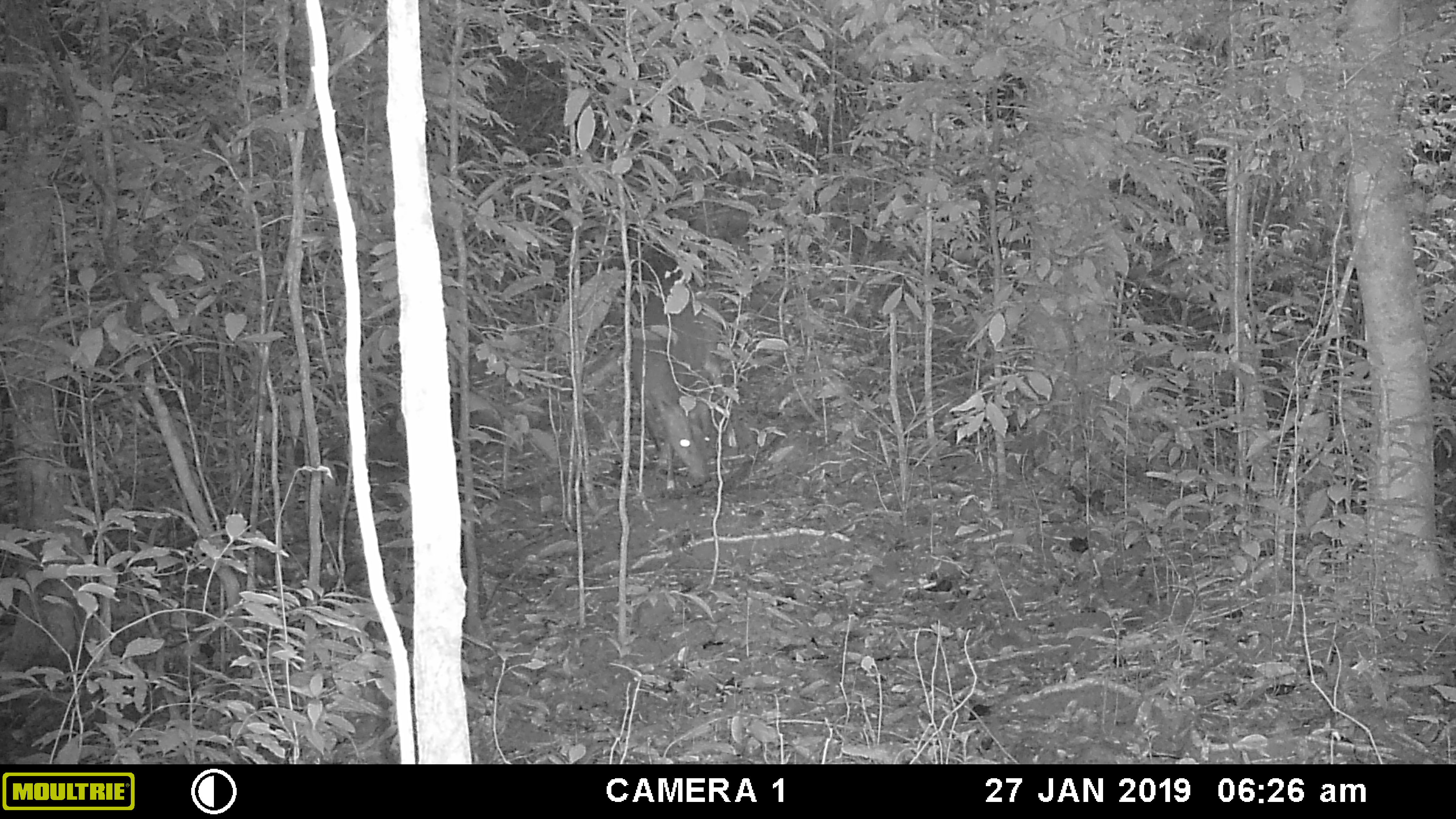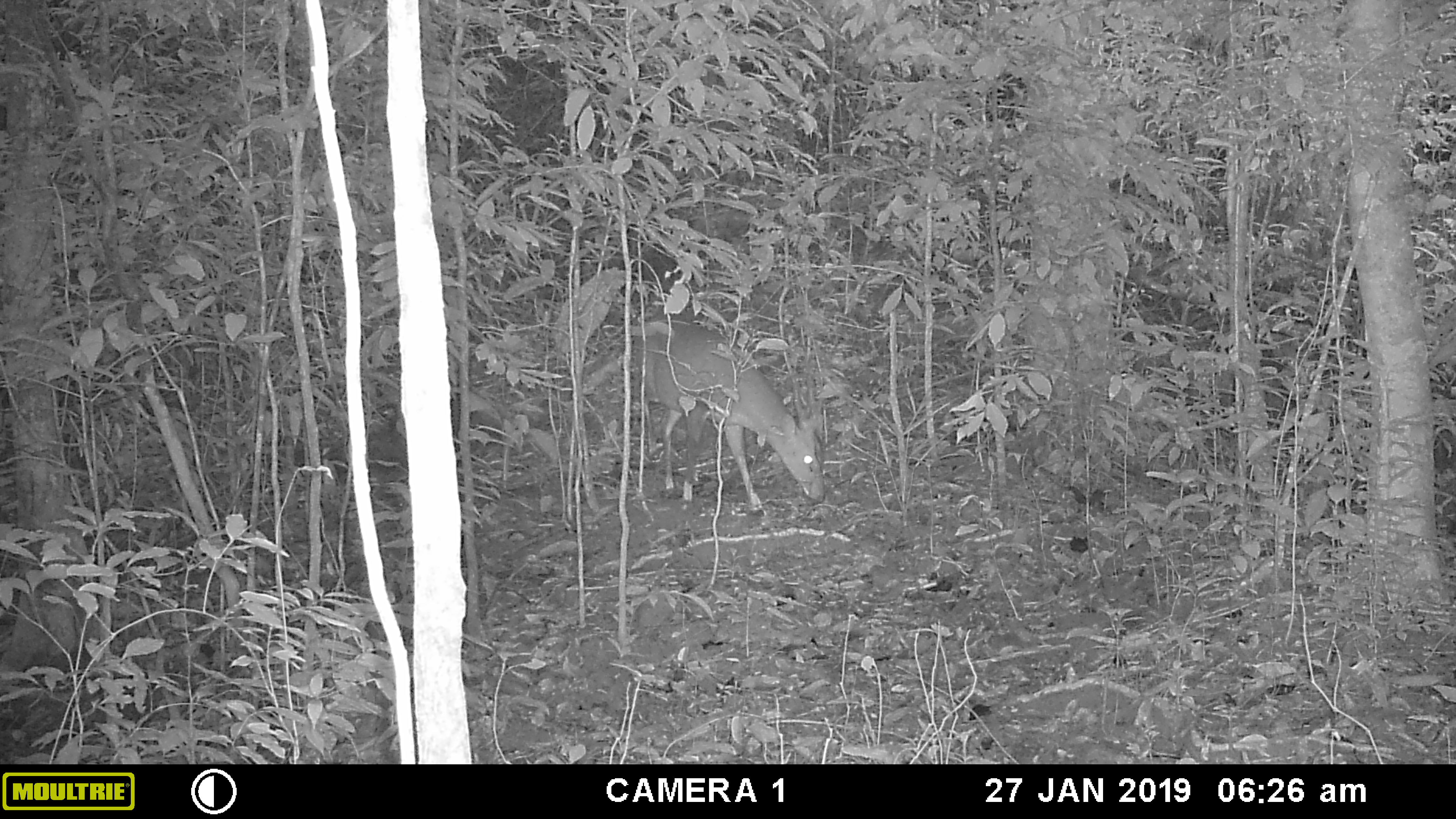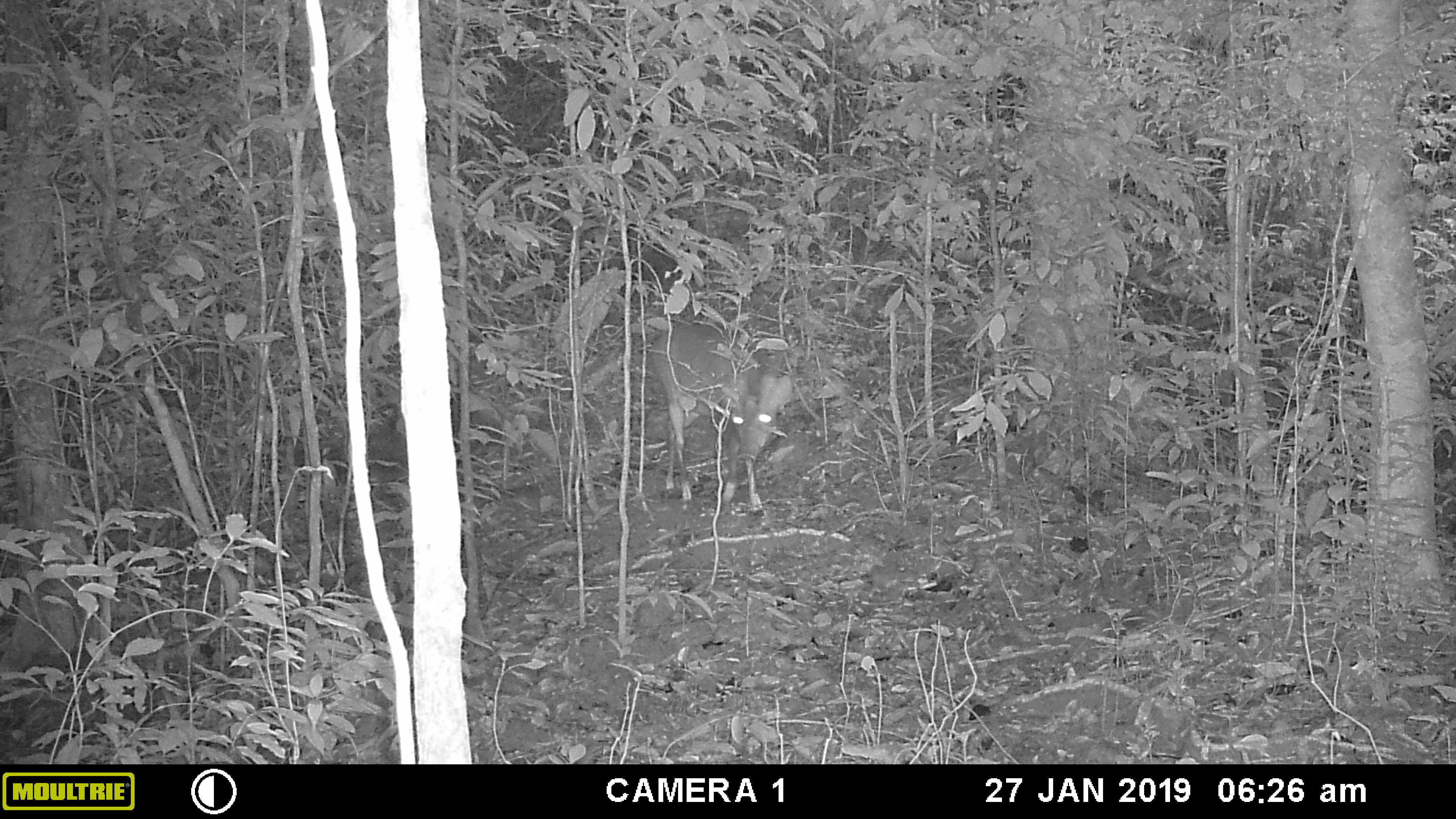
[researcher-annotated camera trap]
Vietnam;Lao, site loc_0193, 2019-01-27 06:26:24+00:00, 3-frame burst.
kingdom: Animalia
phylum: Chordata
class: Mammalia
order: Artiodactyla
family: Cervidae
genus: Muntiacus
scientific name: Muntiacus vuquangensis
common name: large-antlered muntjac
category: large antlered muntjac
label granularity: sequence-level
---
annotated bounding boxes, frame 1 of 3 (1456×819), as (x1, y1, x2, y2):
large antlered muntjac: (631, 284, 758, 486)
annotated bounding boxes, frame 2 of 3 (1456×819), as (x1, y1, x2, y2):
large antlered muntjac: (634, 303, 826, 510)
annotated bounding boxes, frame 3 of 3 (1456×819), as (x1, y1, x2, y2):
large antlered muntjac: (649, 322, 793, 510)